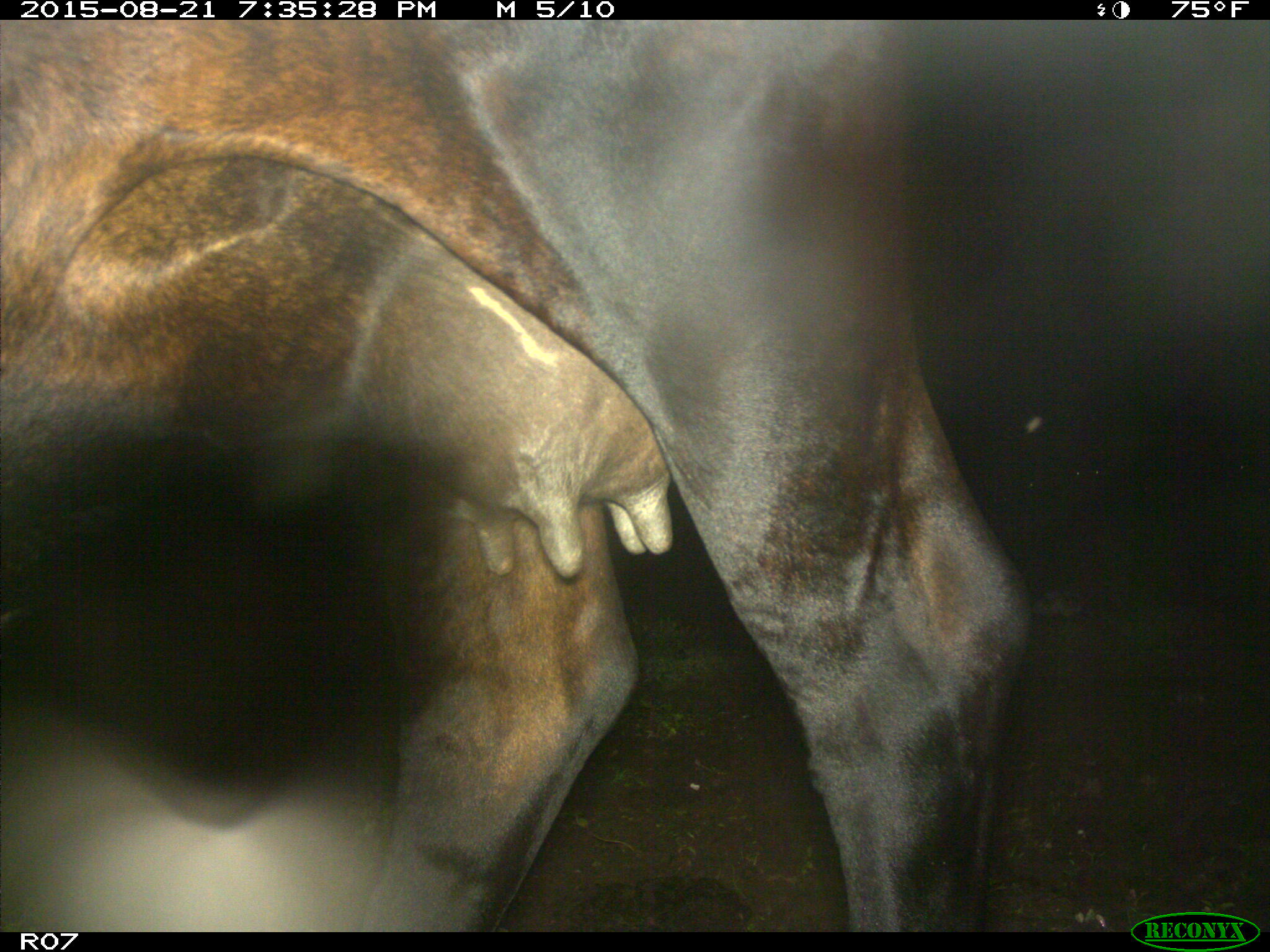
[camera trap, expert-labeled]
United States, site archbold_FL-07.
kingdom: Animalia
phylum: Chordata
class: Mammalia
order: Artiodactyla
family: Bovidae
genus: Bos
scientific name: Bos taurus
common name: domestic cow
Bos taurus (domestic cow).